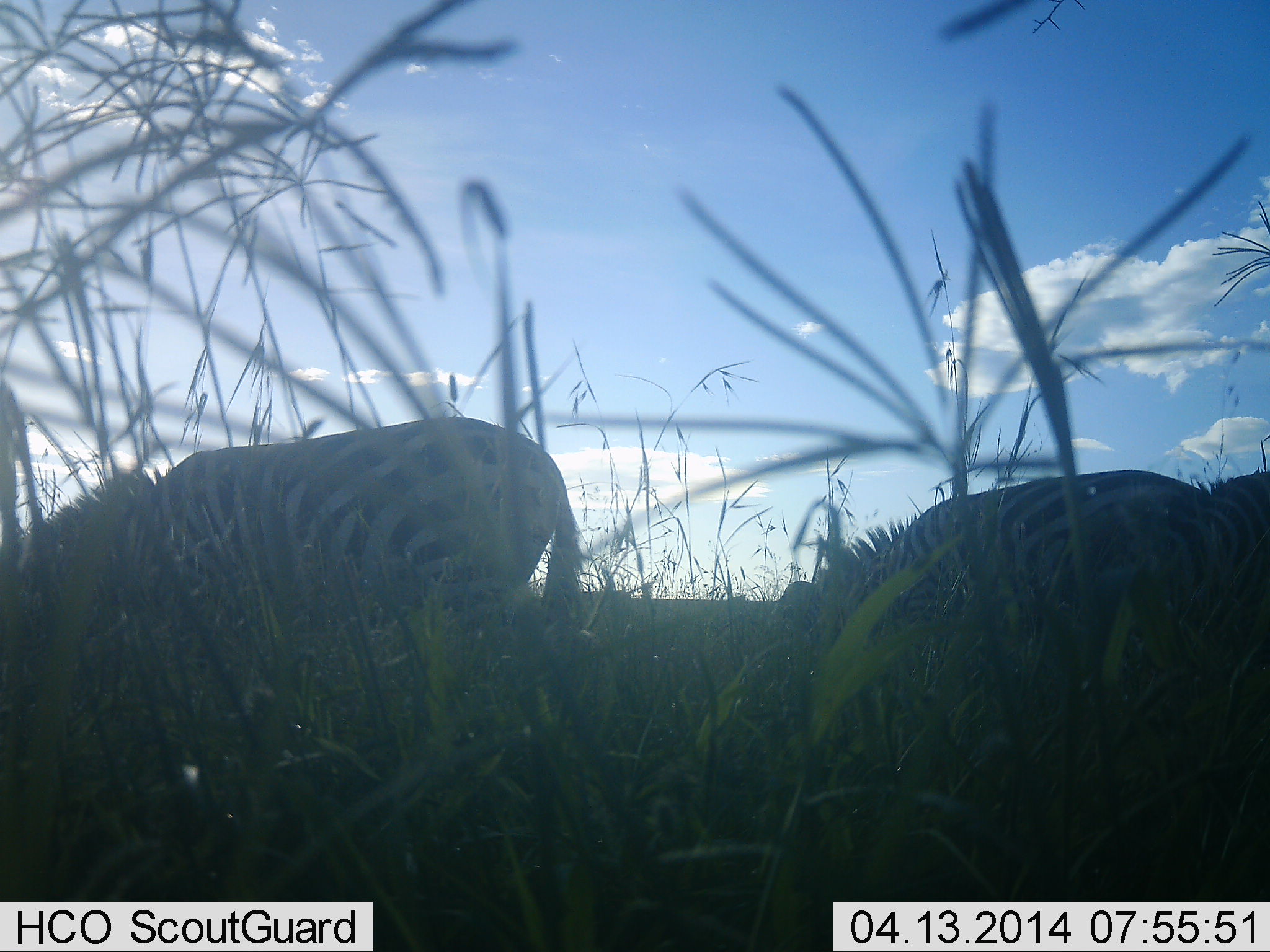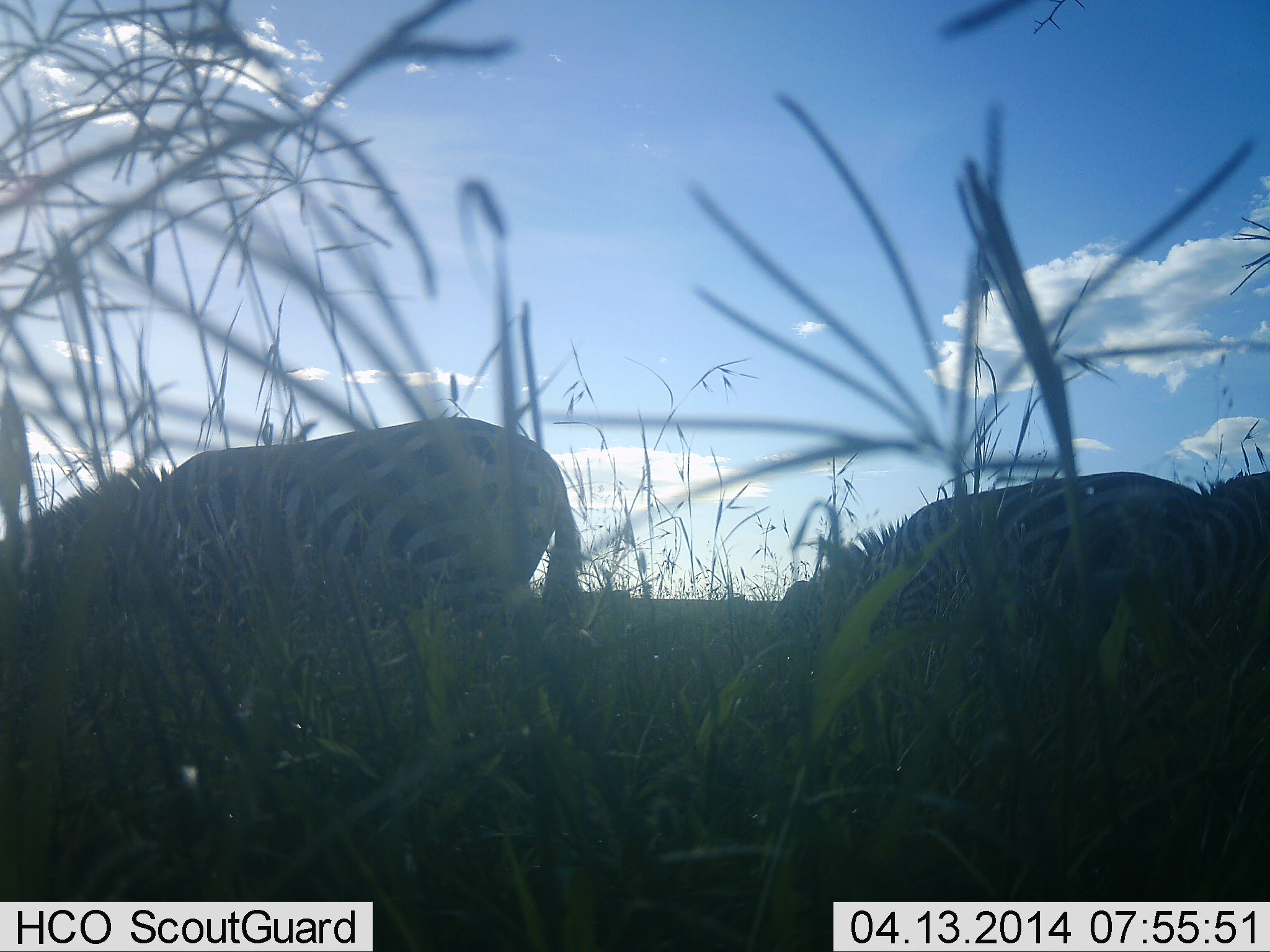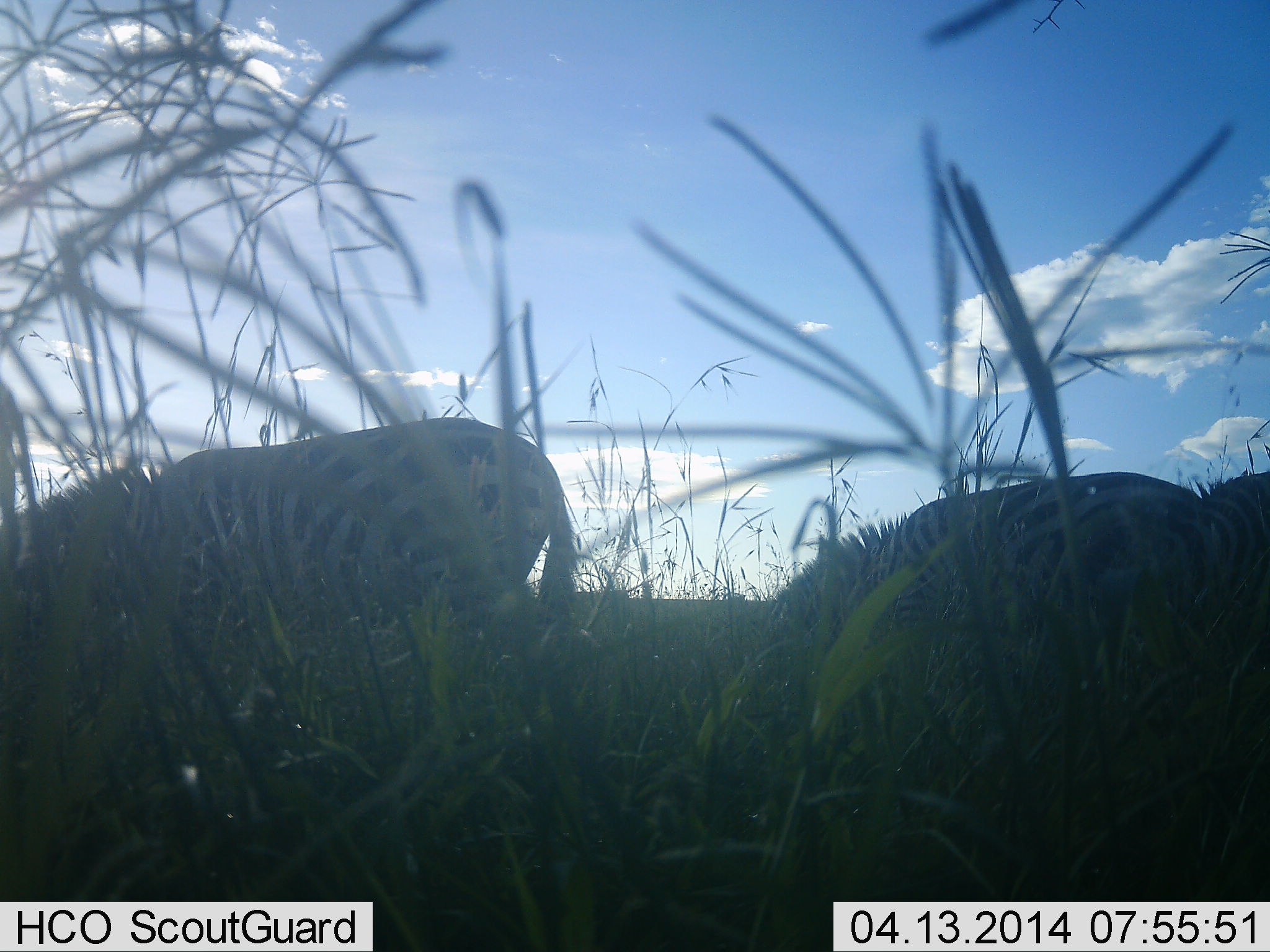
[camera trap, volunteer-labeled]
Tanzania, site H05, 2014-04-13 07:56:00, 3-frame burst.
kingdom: Animalia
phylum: Chordata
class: Mammalia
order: Perissodactyla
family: Equidae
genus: Equus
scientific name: Equus quagga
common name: plains zebra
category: zebra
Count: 3.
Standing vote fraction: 11%.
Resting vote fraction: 0%.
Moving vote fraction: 4%.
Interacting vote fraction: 4%.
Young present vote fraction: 0%.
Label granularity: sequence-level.